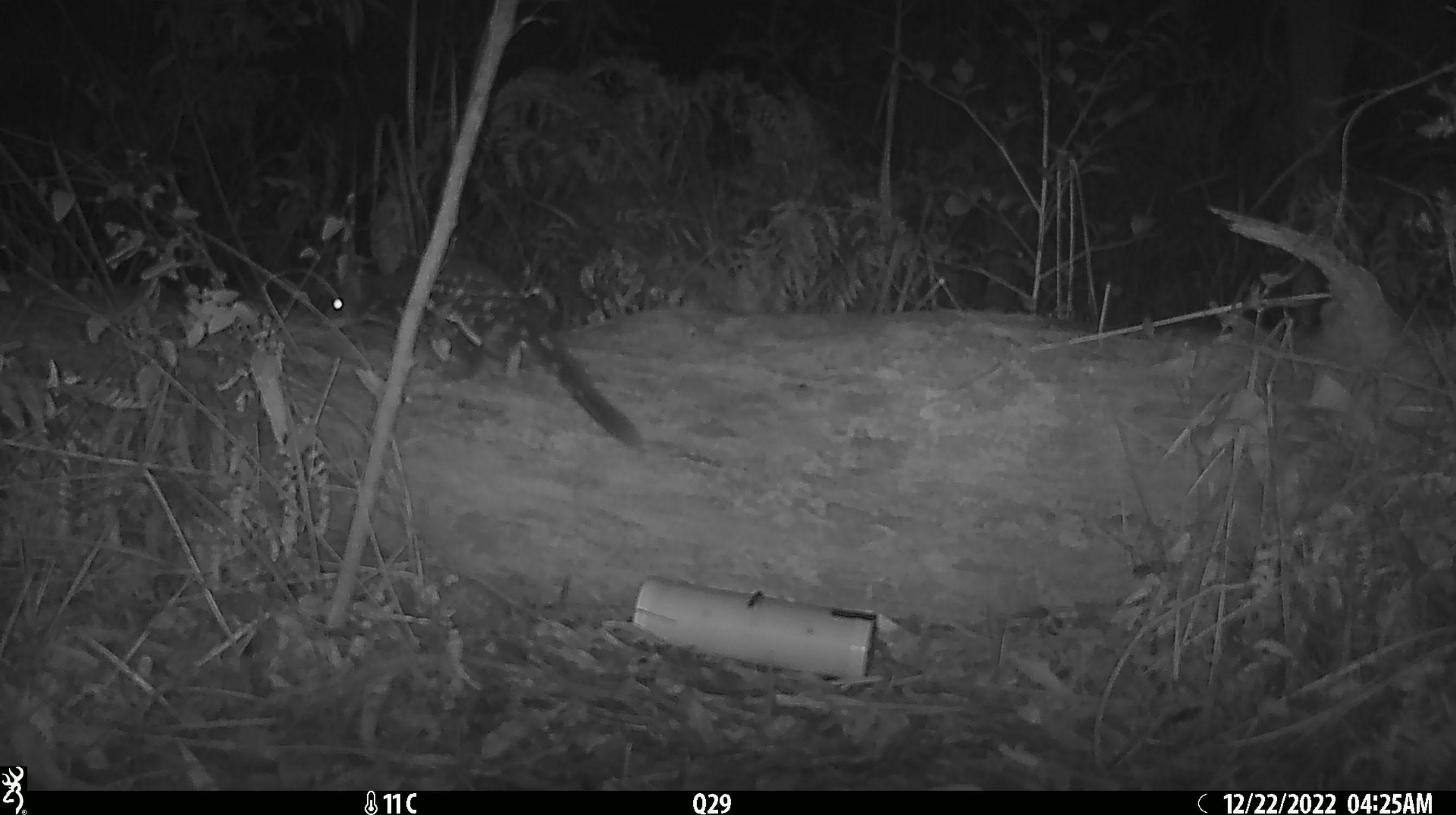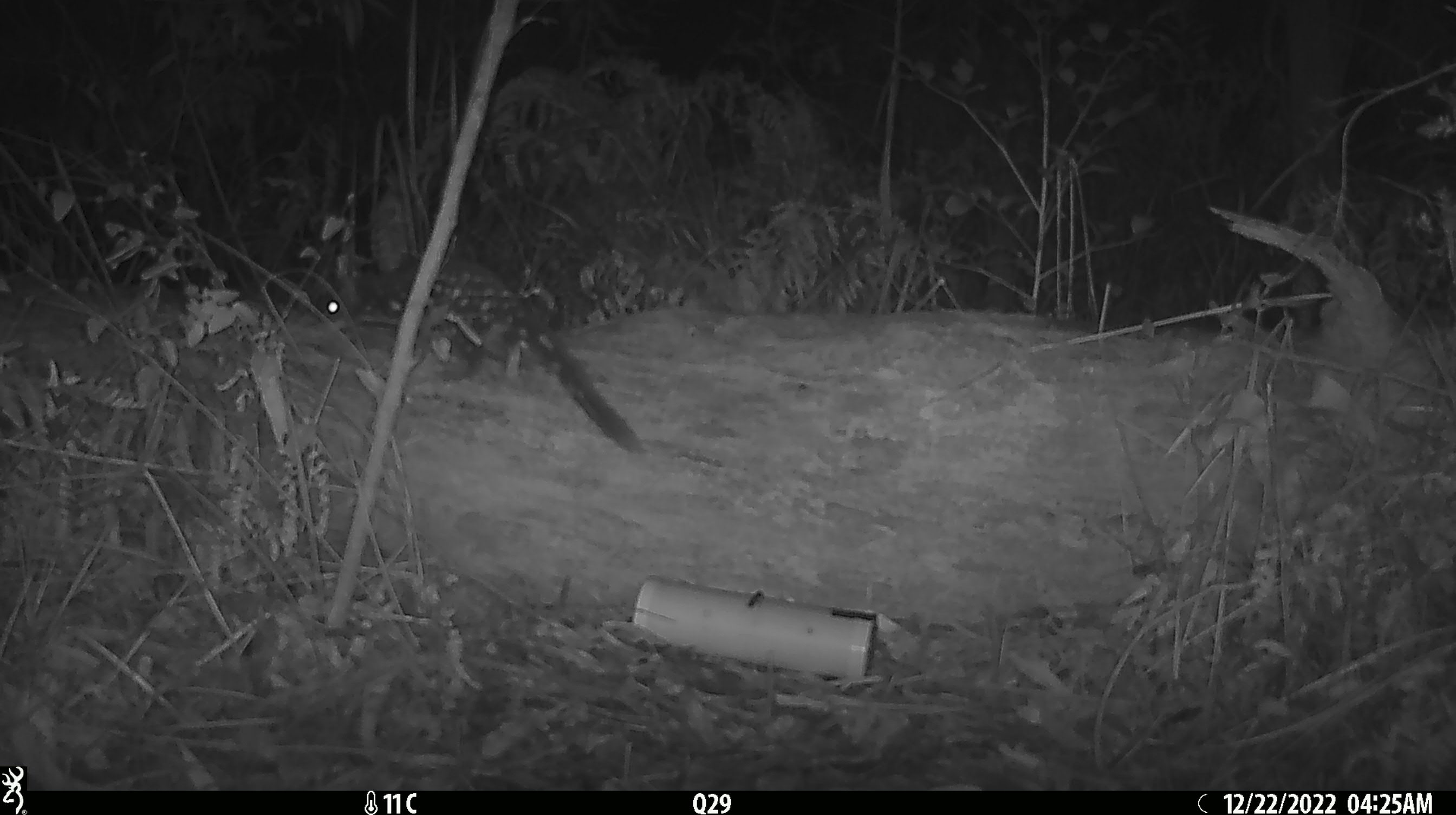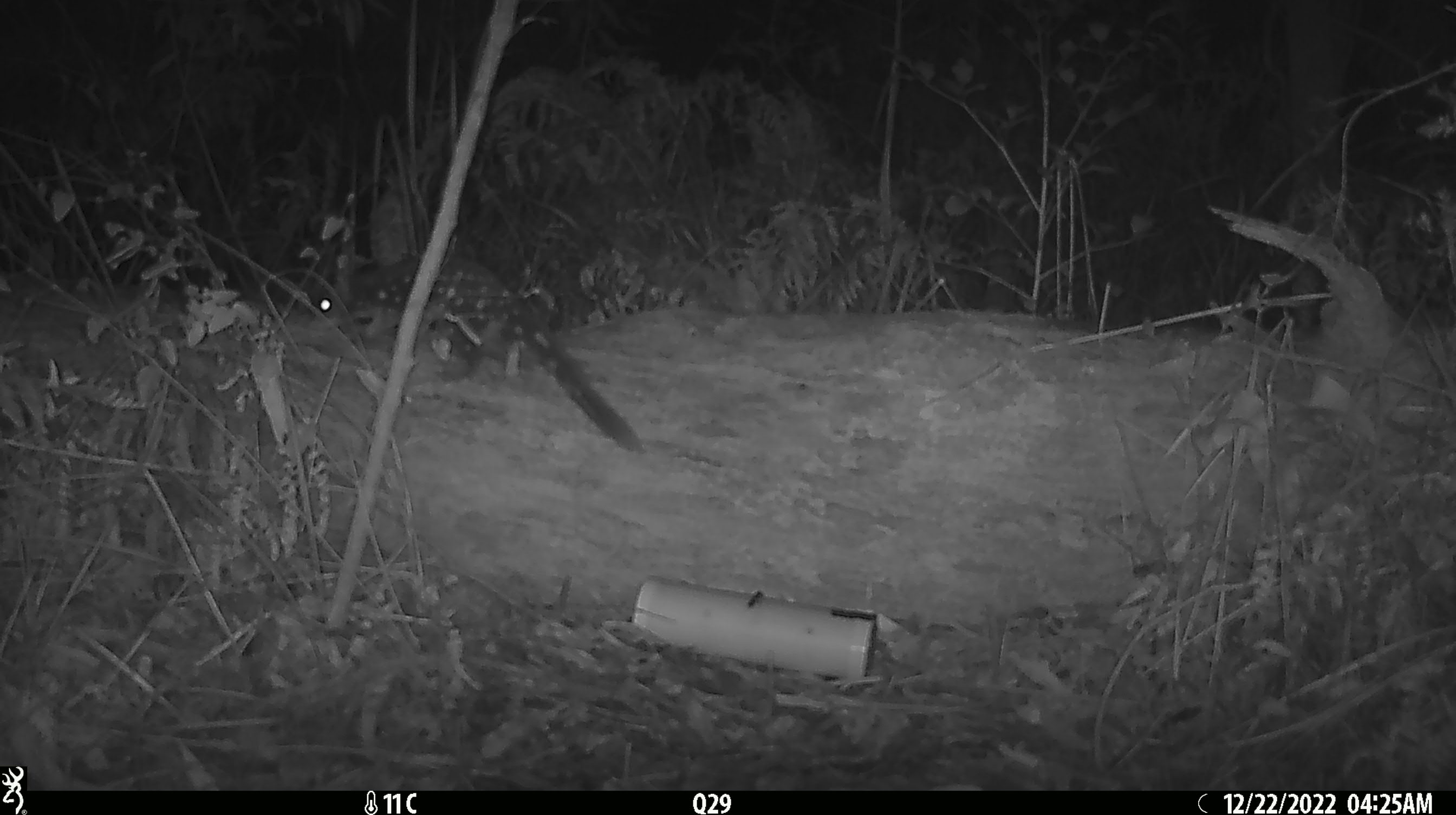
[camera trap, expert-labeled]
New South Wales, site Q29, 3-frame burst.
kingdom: Animalia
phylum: Chordata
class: Mammalia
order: Dasyuromorphia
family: Dasyuridae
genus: Dasyurus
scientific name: Dasyurus maculatus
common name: spotted-tailed quoll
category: quoll